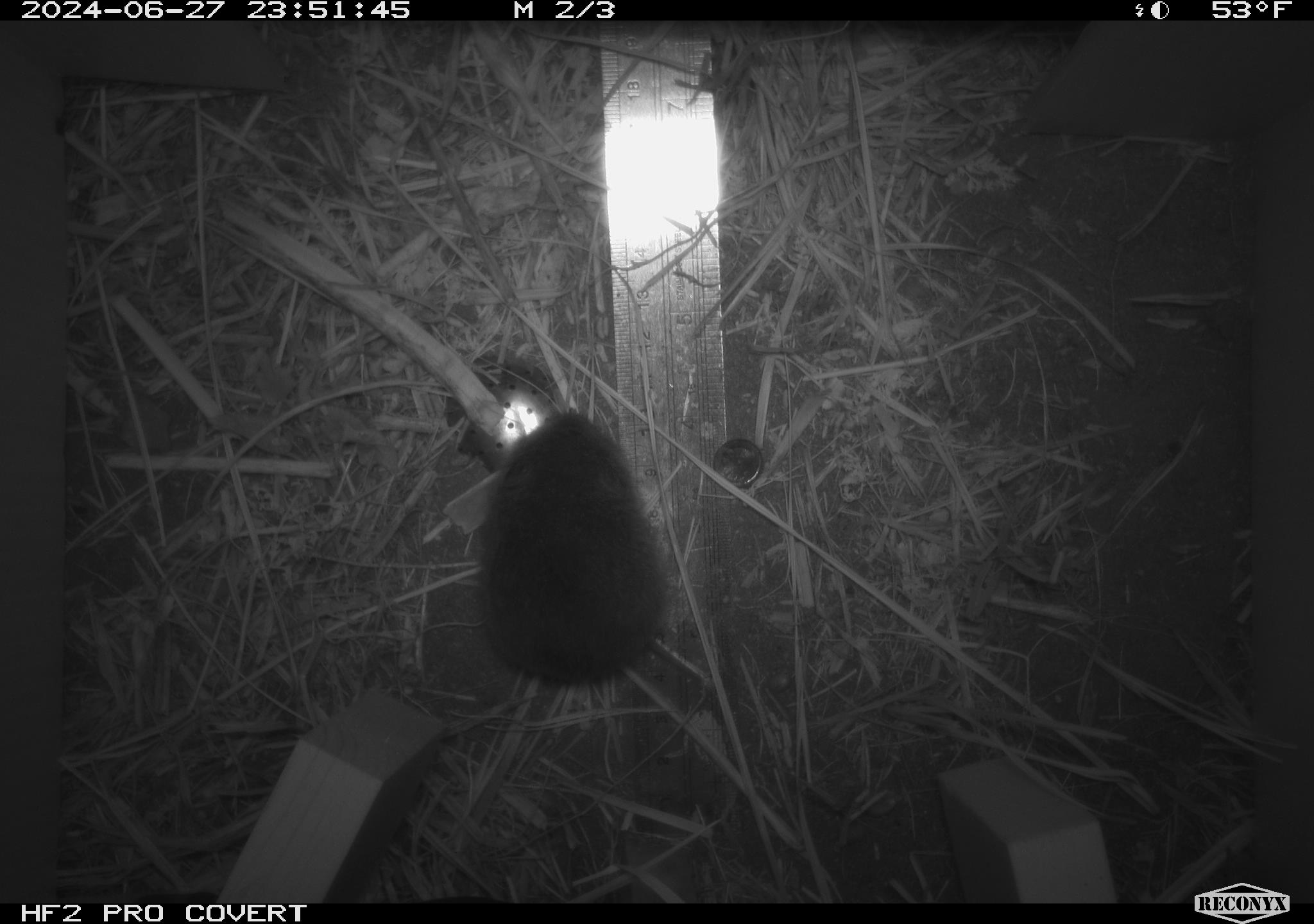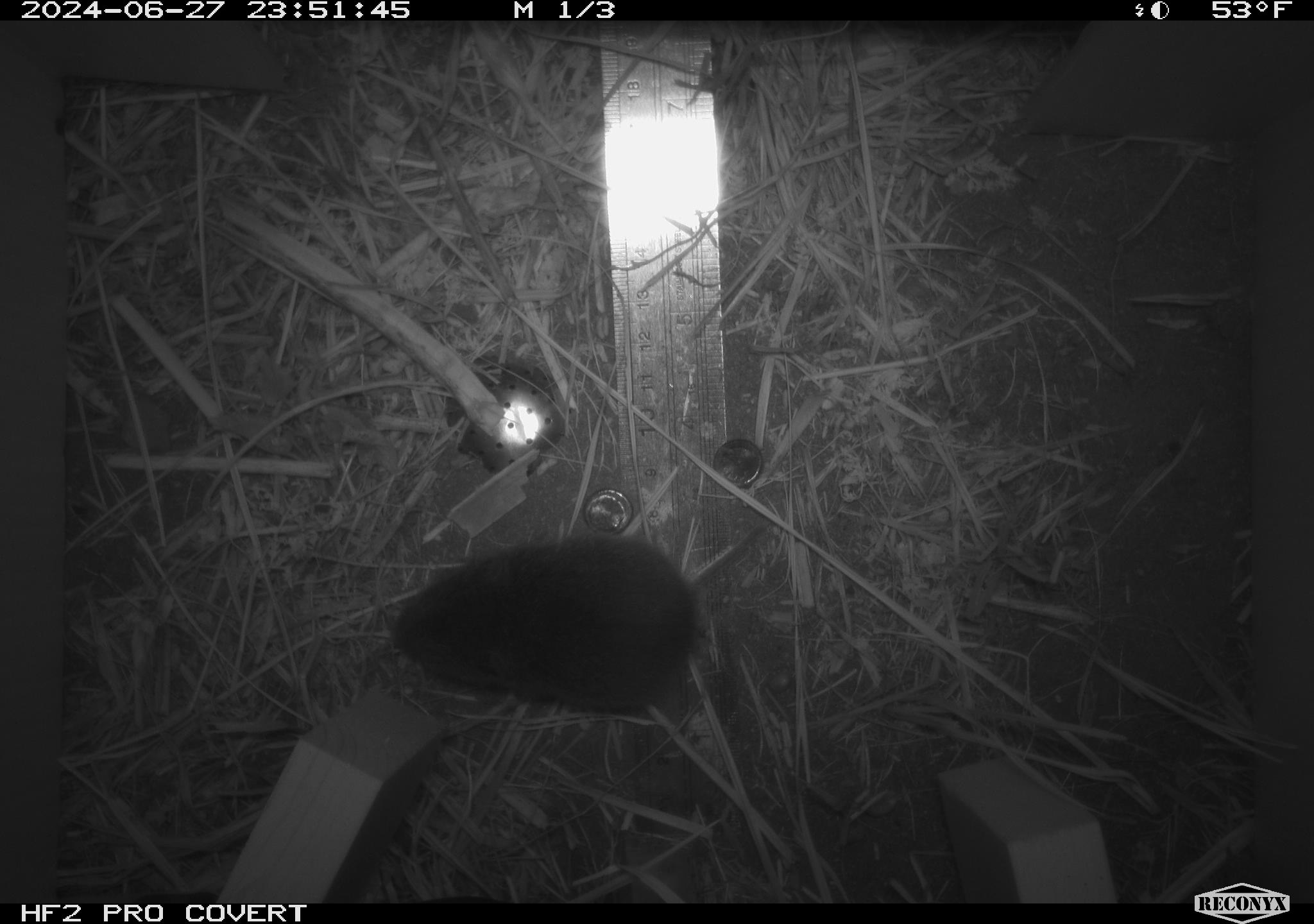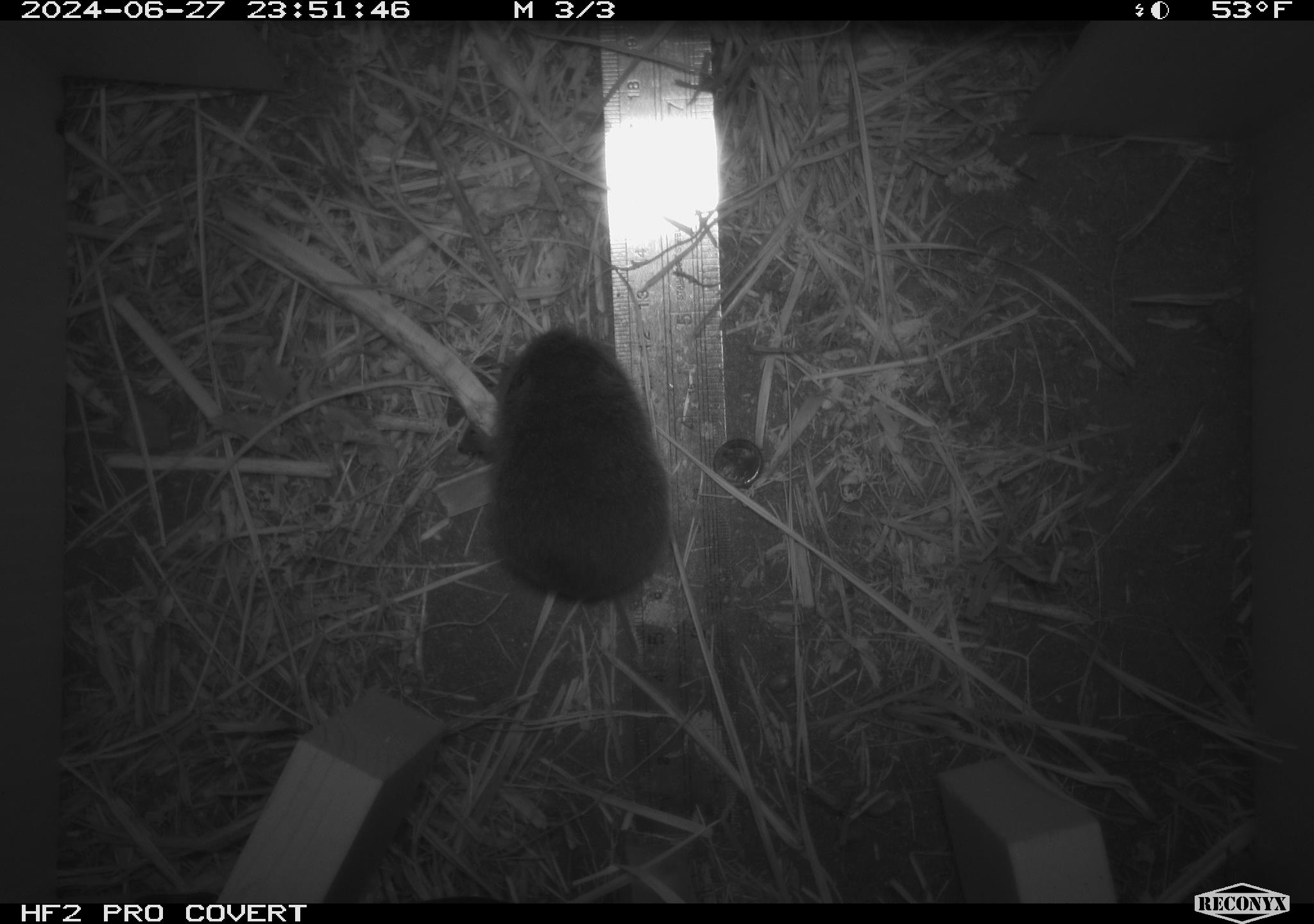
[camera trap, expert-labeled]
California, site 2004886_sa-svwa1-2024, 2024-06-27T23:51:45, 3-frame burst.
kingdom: Animalia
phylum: Chordata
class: Mammalia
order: Rodentia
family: Cricetidae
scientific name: Arvicolinae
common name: voles, lemmings, and muskrats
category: arvicolinae subfamily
Arvicolinae subfamily (voles, lemmings, and muskrats) (Arvicolinae).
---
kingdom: Animalia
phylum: Arthropoda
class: Malacostraca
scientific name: Malacostraca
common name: amphipods, crabs, isopods, krill, lobsters and shrimps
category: malacostracan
Malacostracan (amphipods, crabs, isopods, krill, lobsters and shrimps) (Malacostraca).